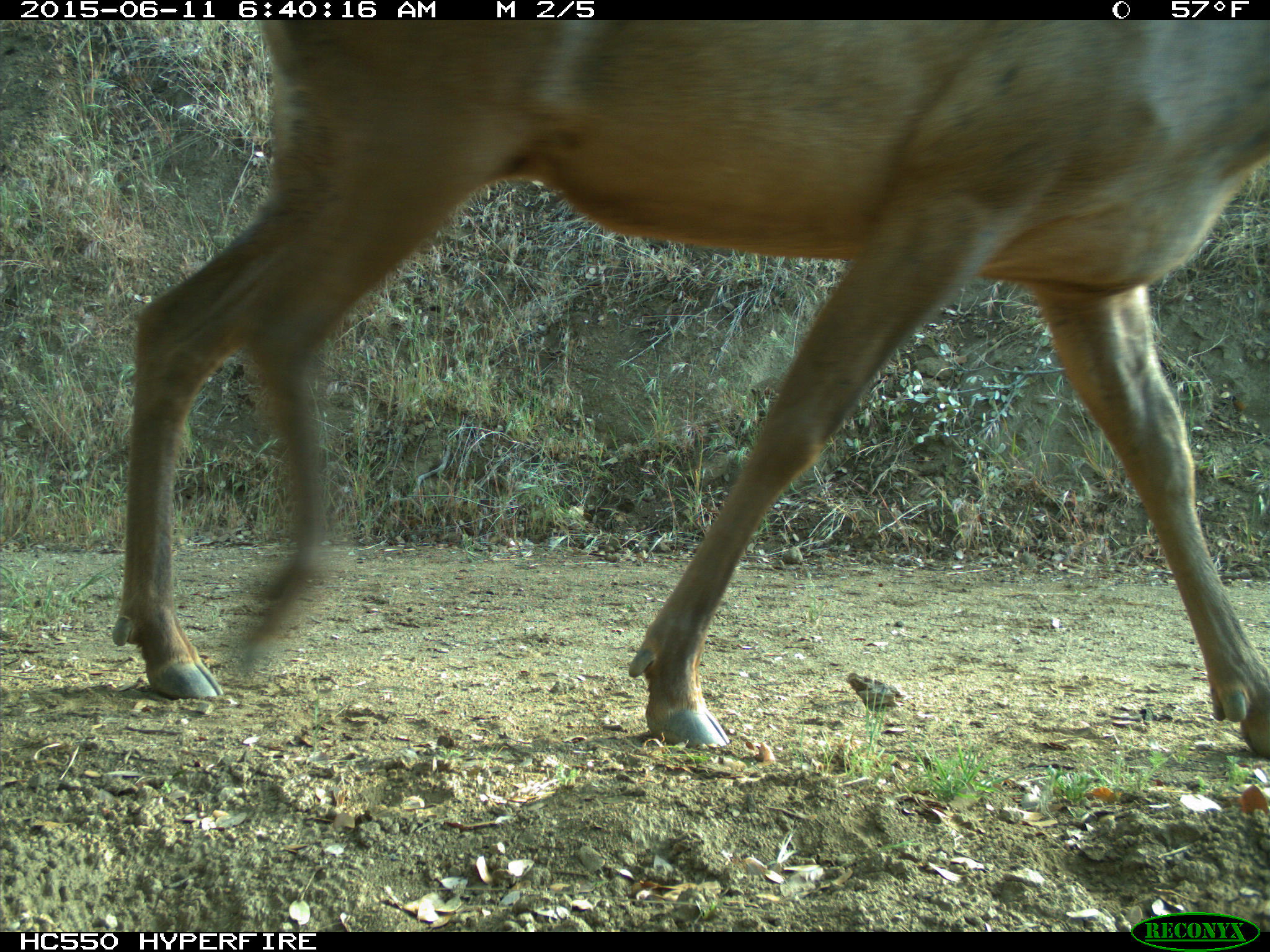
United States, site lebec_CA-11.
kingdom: Animalia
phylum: Chordata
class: Mammalia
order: Artiodactyla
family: Cervidae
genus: Cervus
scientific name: Cervus canadensis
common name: elk